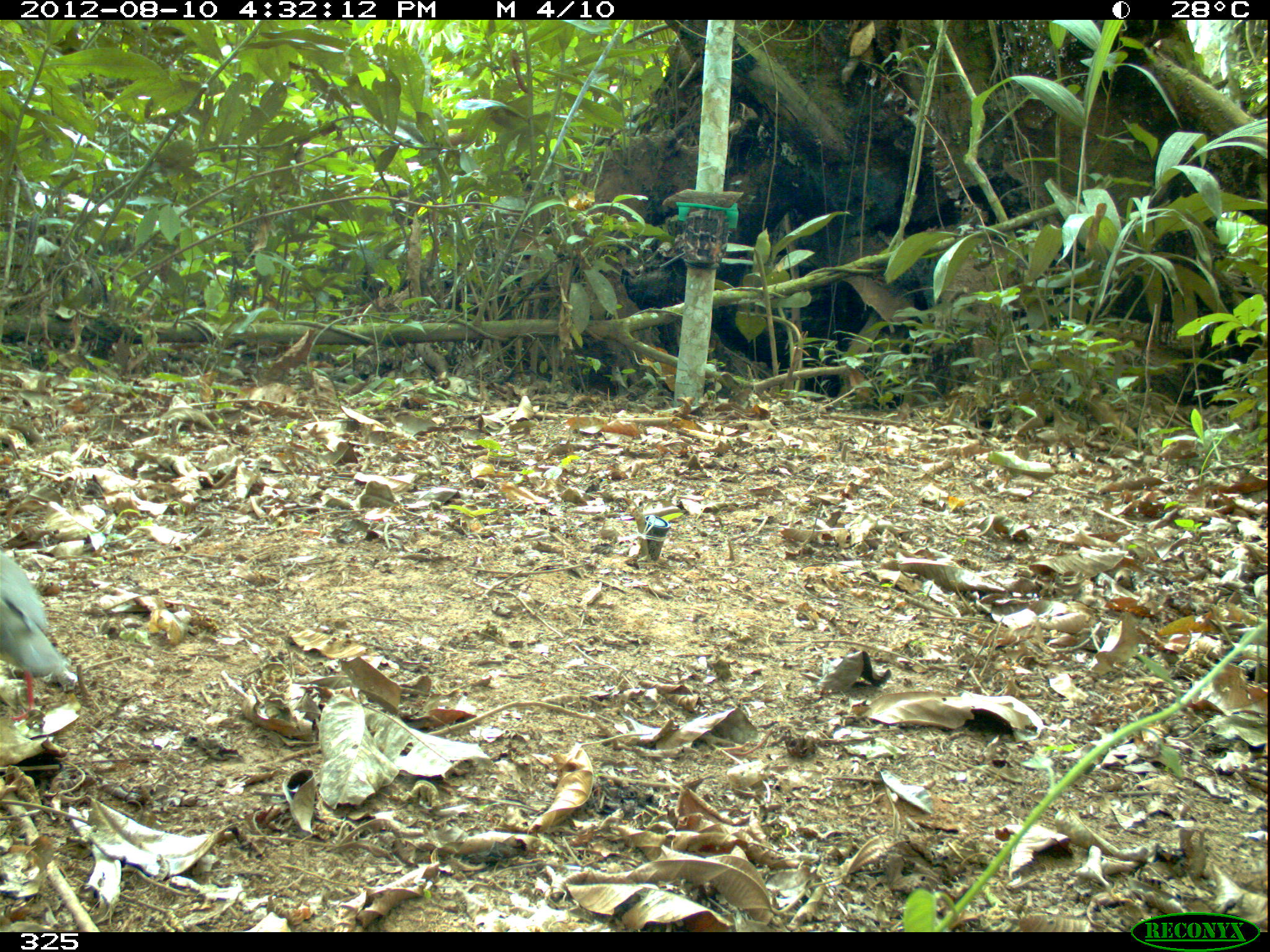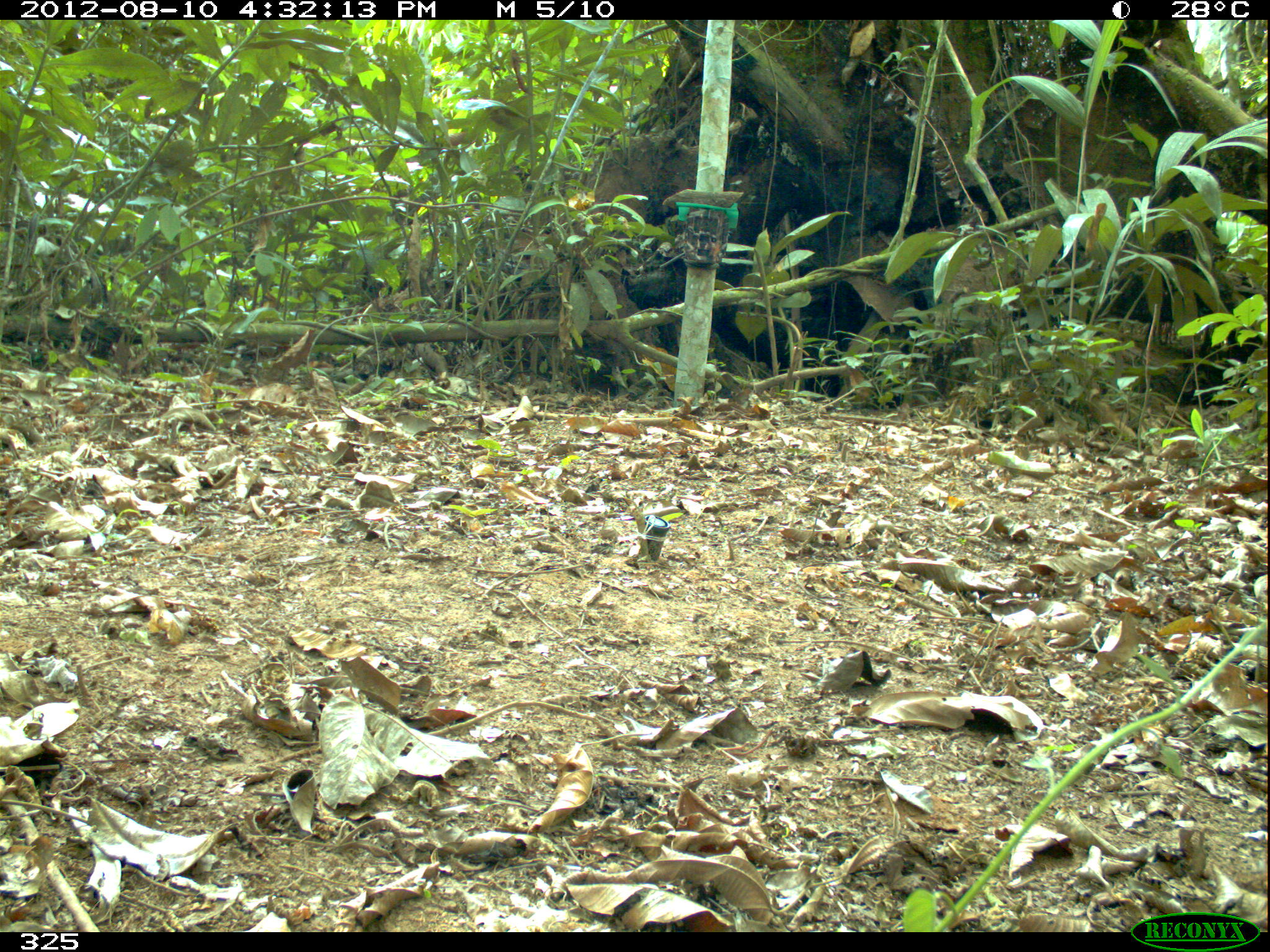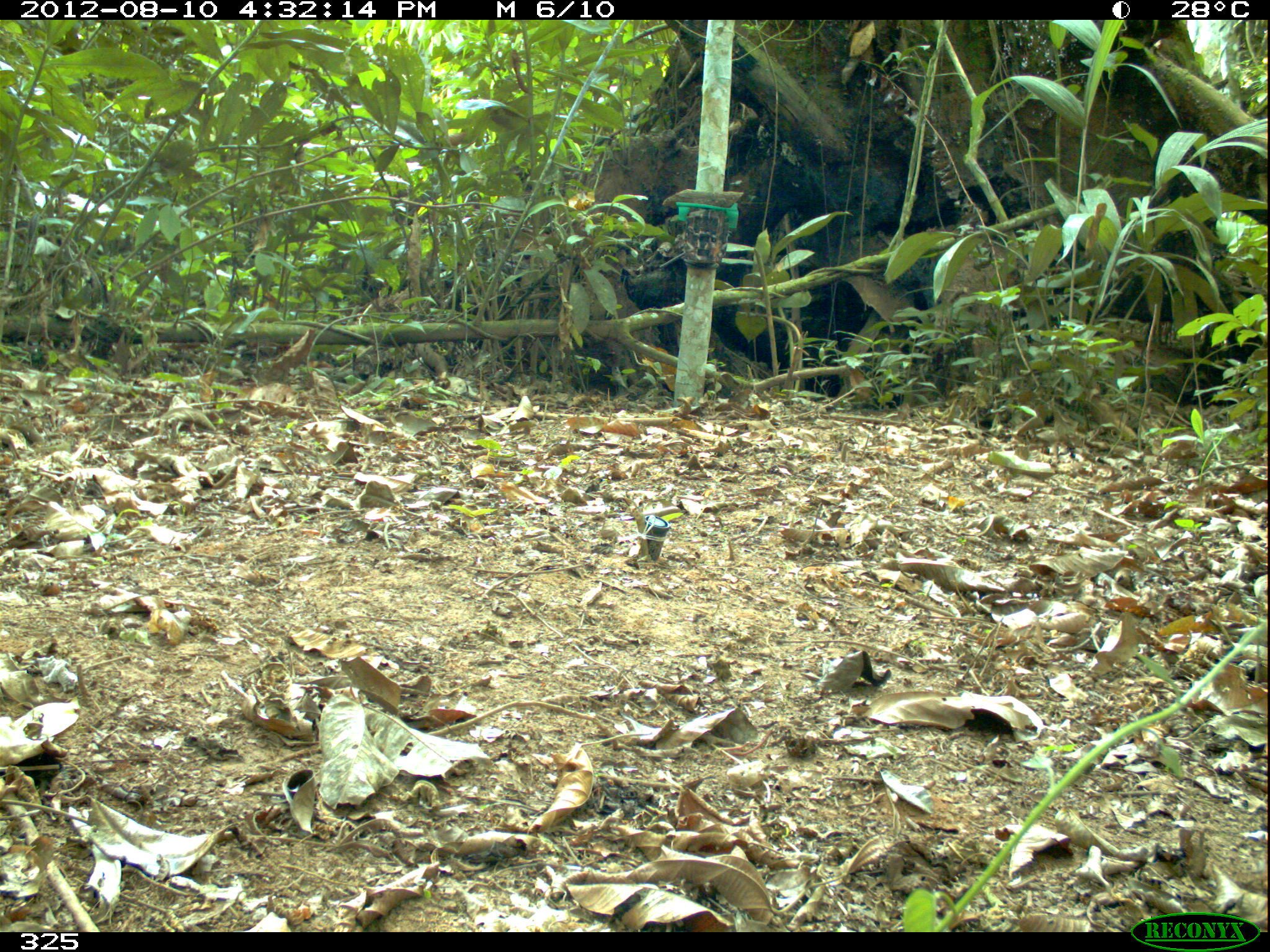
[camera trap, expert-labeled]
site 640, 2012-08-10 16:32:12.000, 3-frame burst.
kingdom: Animalia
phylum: Chordata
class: Aves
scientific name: Aves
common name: bird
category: unknown bird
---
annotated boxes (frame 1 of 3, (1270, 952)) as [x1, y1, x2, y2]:
unknown bird: [0, 551, 60, 721]